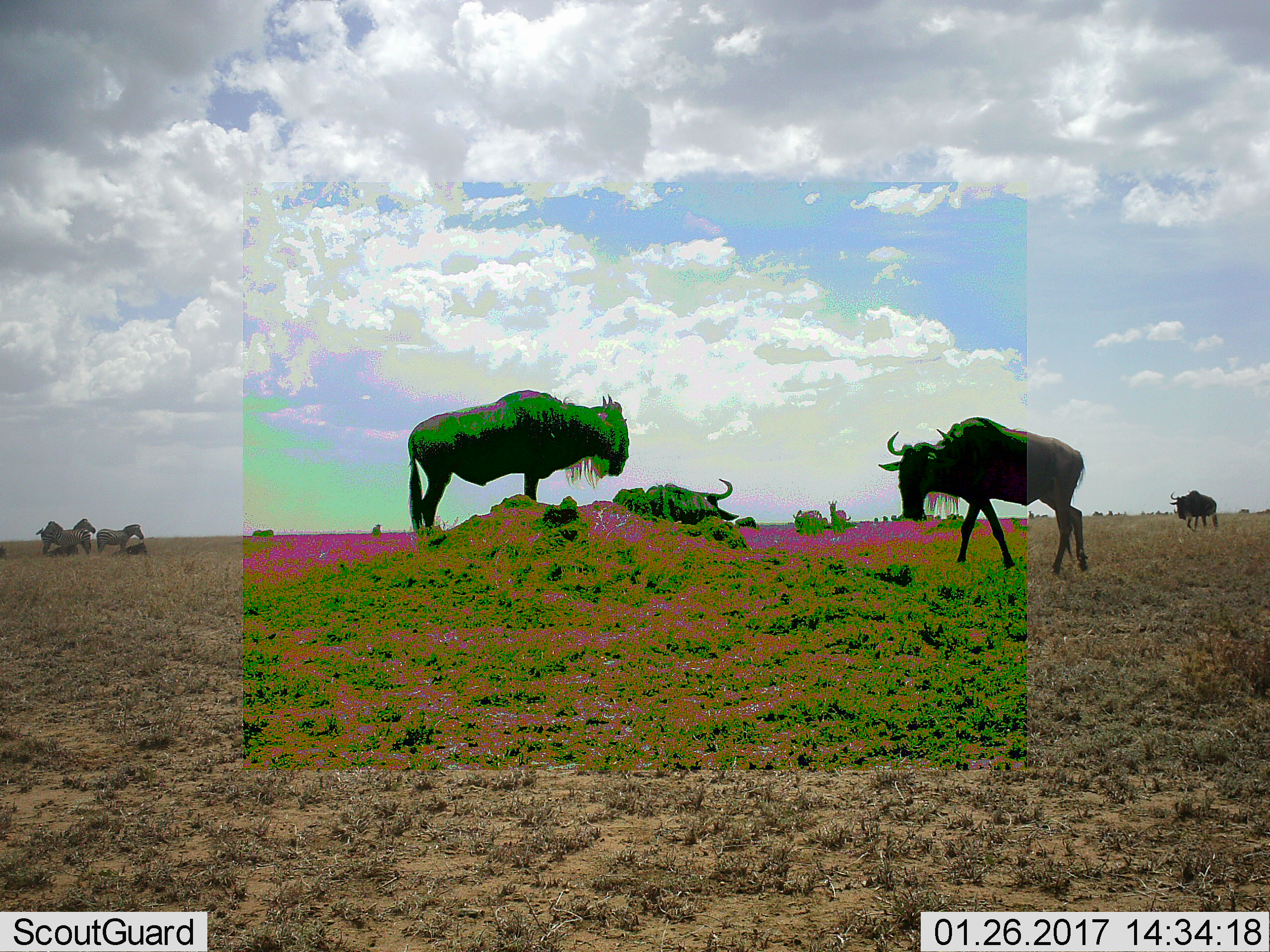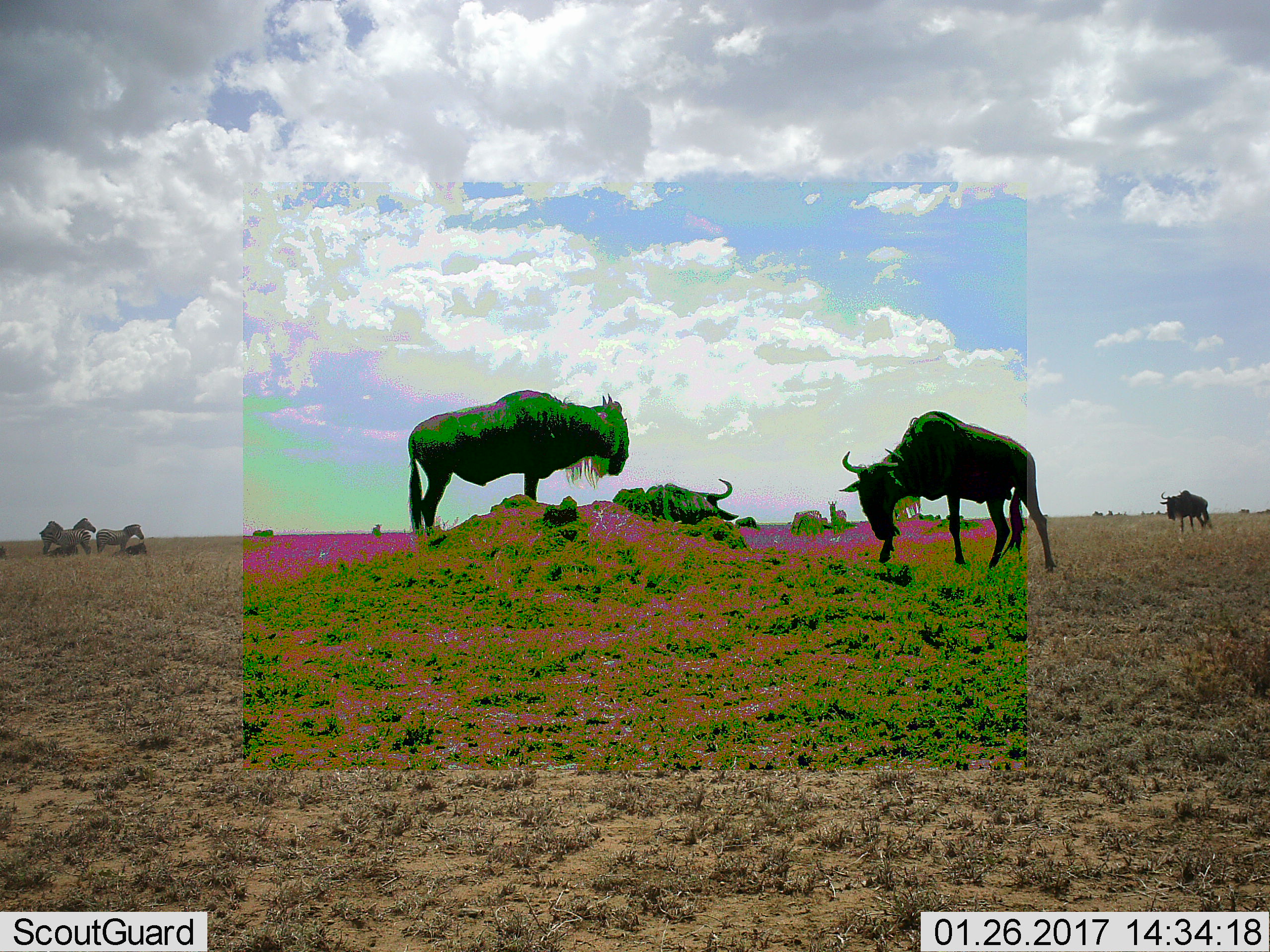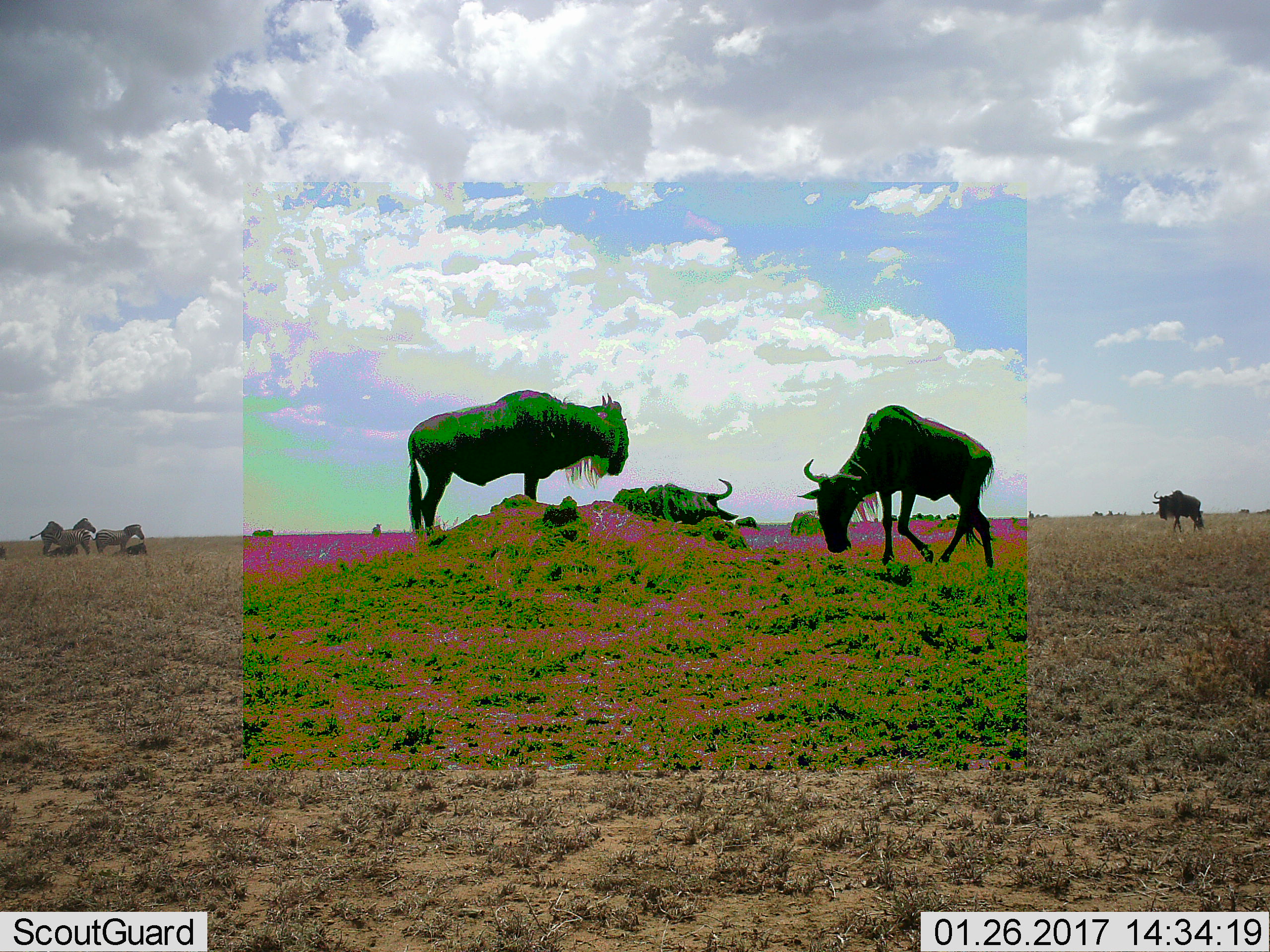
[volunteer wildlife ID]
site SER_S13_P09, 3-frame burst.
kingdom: Animalia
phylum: Chordata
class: Mammalia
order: Artiodactyla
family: Bovidae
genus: Connochaetes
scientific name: Connochaetes taurinus taurinus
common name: blue wildebeest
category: wildebeestblue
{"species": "wildebeestblue (blue wildebeest) (Connochaetes taurinus taurinus)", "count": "6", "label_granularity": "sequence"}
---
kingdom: Animalia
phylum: Chordata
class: Mammalia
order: Perissodactyla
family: Equidae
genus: Equus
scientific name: Equus quagga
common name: plains zebra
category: zebraplains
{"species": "zebraplains (plains zebra) (Equus quagga)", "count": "5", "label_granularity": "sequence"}